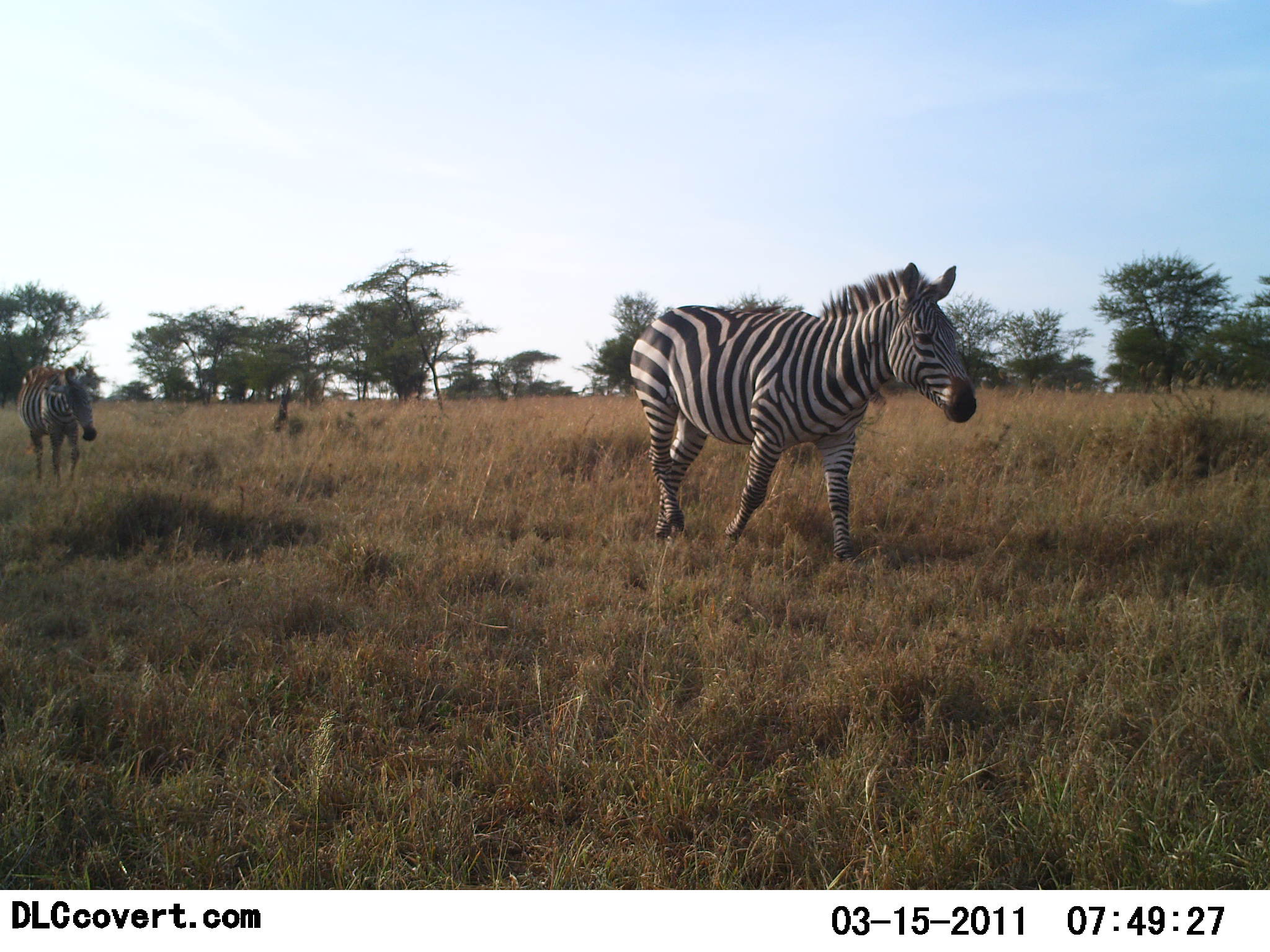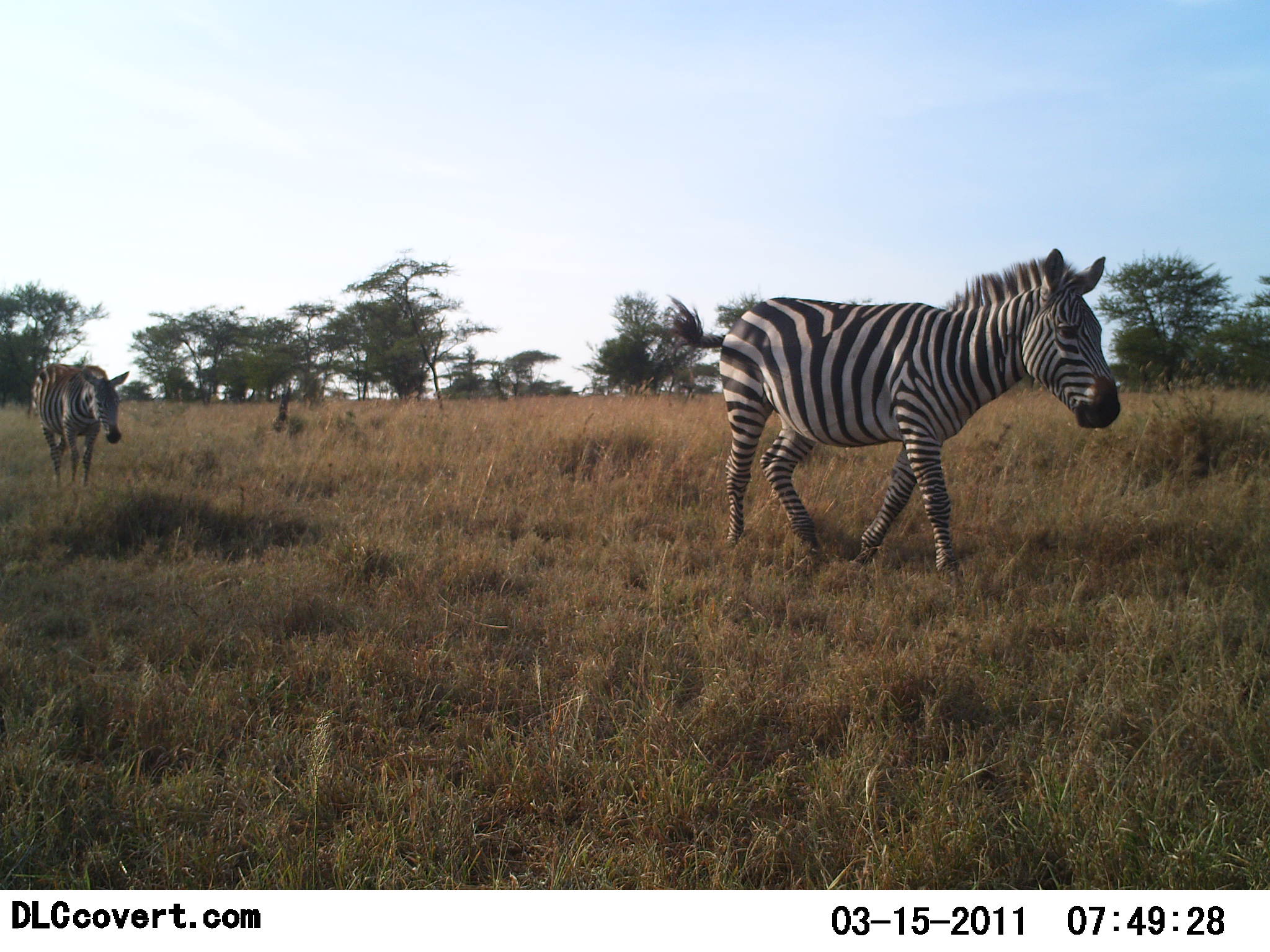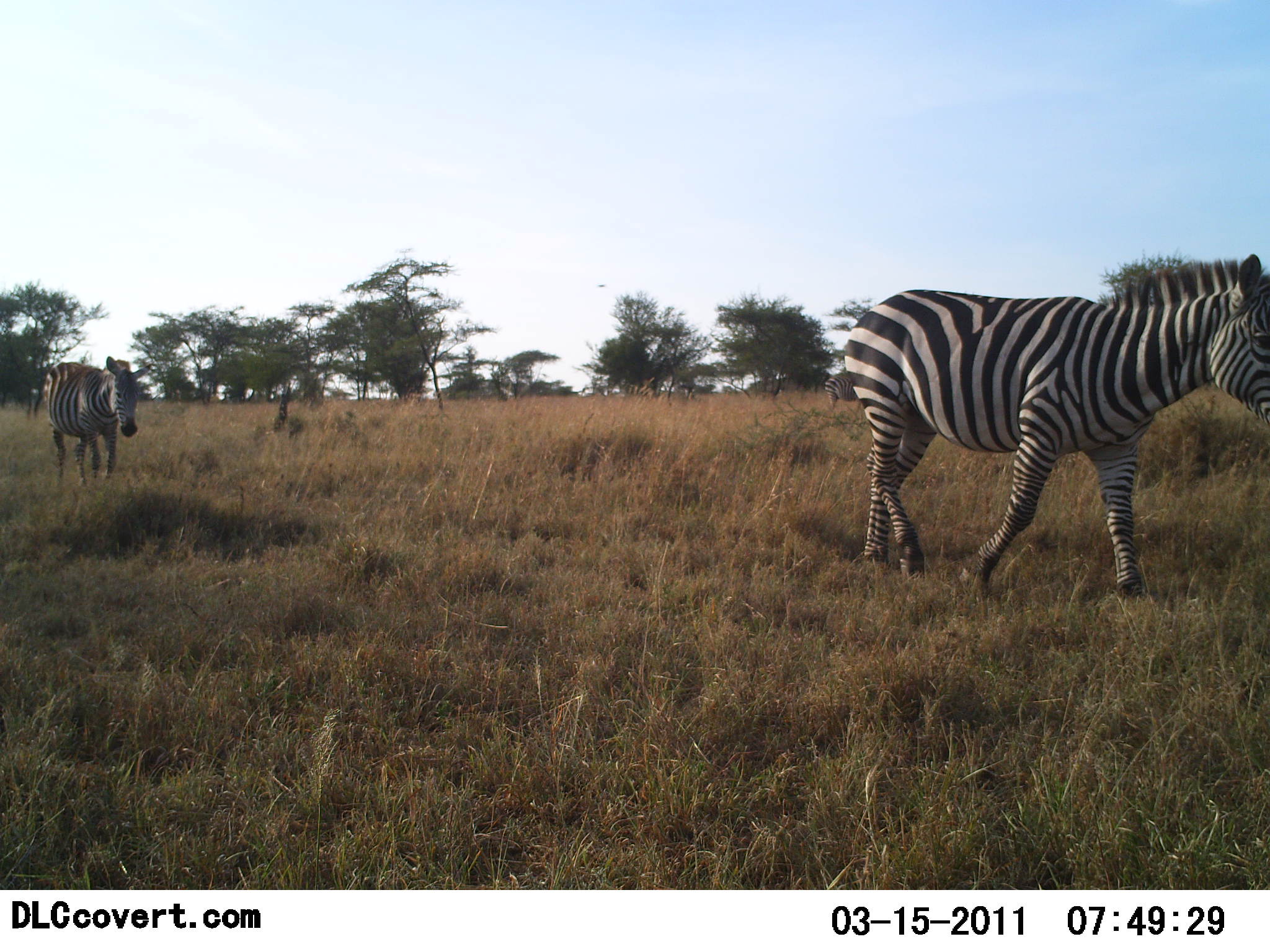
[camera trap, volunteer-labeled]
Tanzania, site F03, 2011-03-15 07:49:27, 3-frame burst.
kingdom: Animalia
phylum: Chordata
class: Mammalia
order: Perissodactyla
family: Equidae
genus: Equus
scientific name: Equus quagga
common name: plains zebra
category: zebra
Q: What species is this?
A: Zebra (plains zebra) (Equus quagga).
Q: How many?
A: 2.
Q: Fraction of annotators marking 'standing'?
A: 12%.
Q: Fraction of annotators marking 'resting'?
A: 0%.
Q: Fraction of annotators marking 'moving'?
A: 94%.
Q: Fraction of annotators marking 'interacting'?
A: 0%.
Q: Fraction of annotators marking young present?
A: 0%.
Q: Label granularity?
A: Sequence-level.